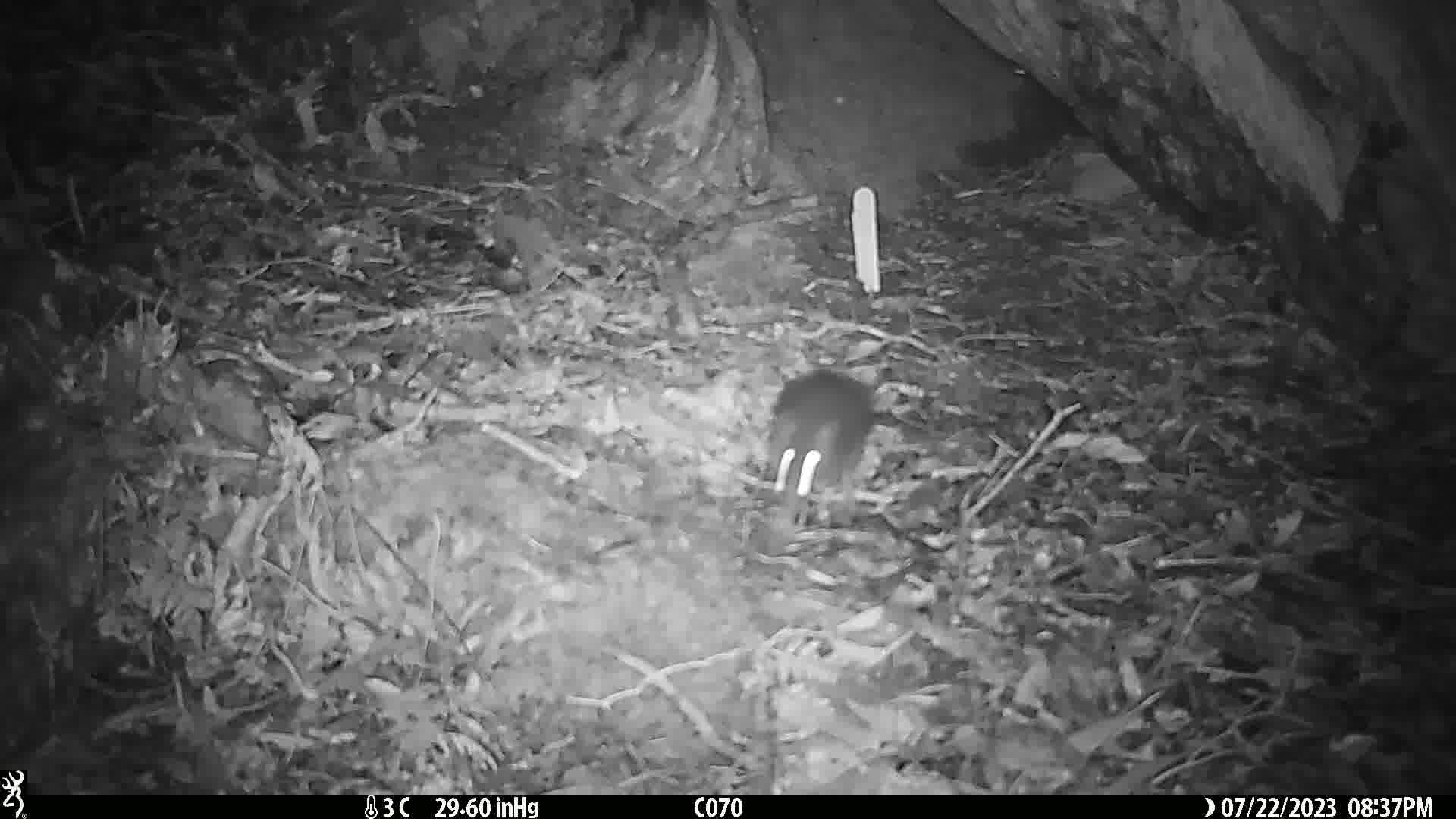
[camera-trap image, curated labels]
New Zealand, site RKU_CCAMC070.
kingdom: Animalia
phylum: Chordata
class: Mammalia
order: Rodentia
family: Muridae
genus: Rattus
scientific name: Rattus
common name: rat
Rat (Rattus).